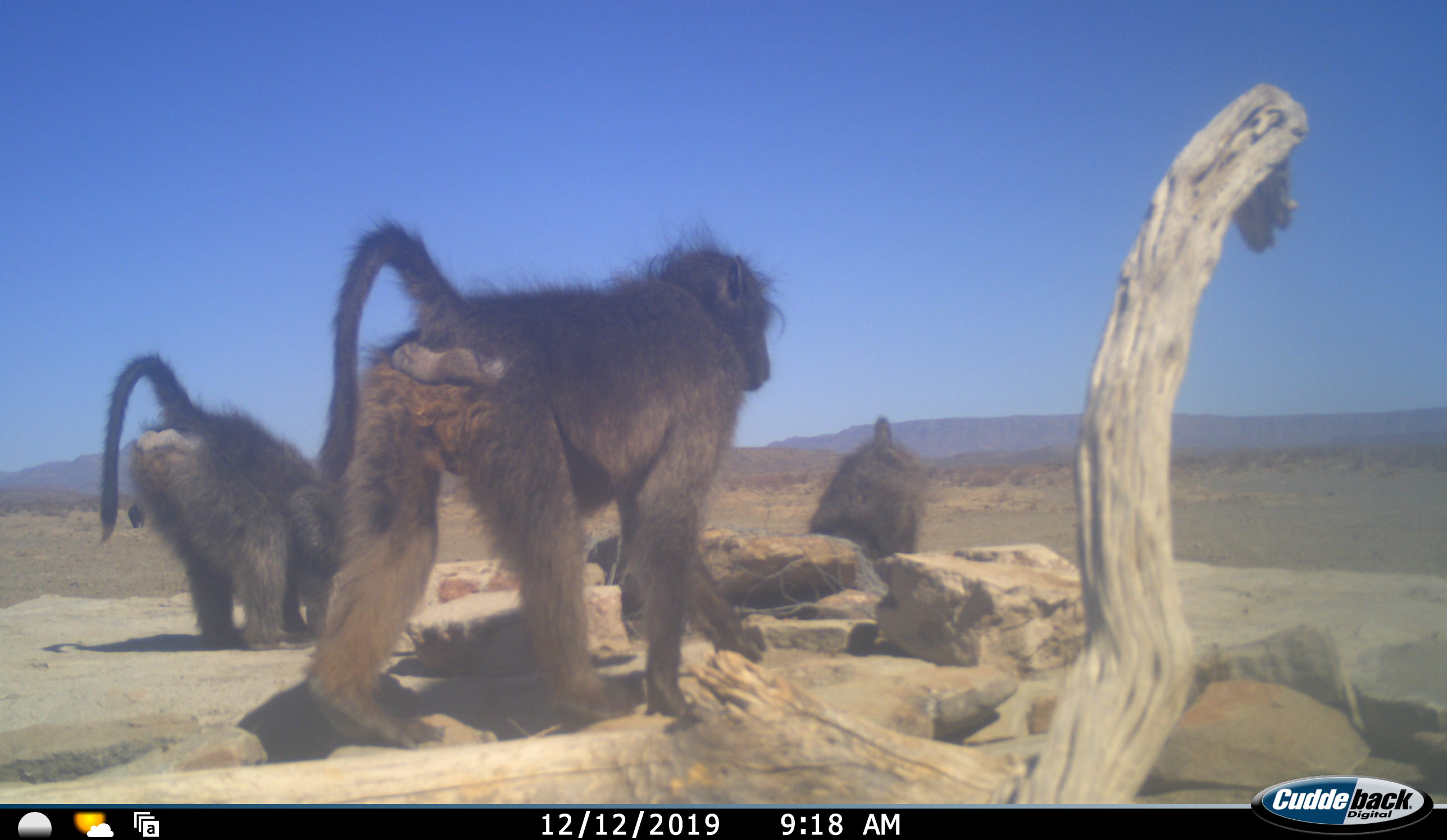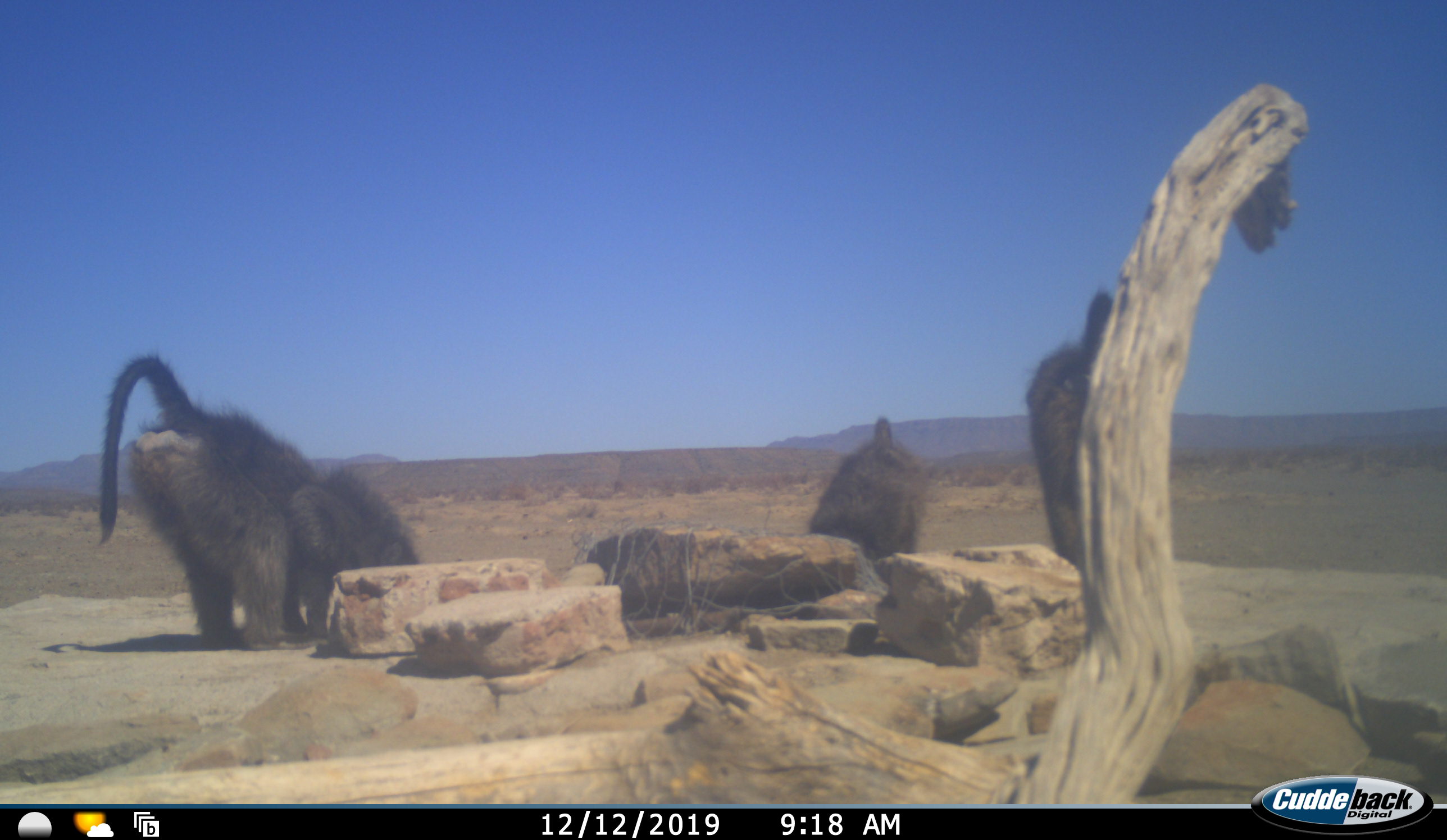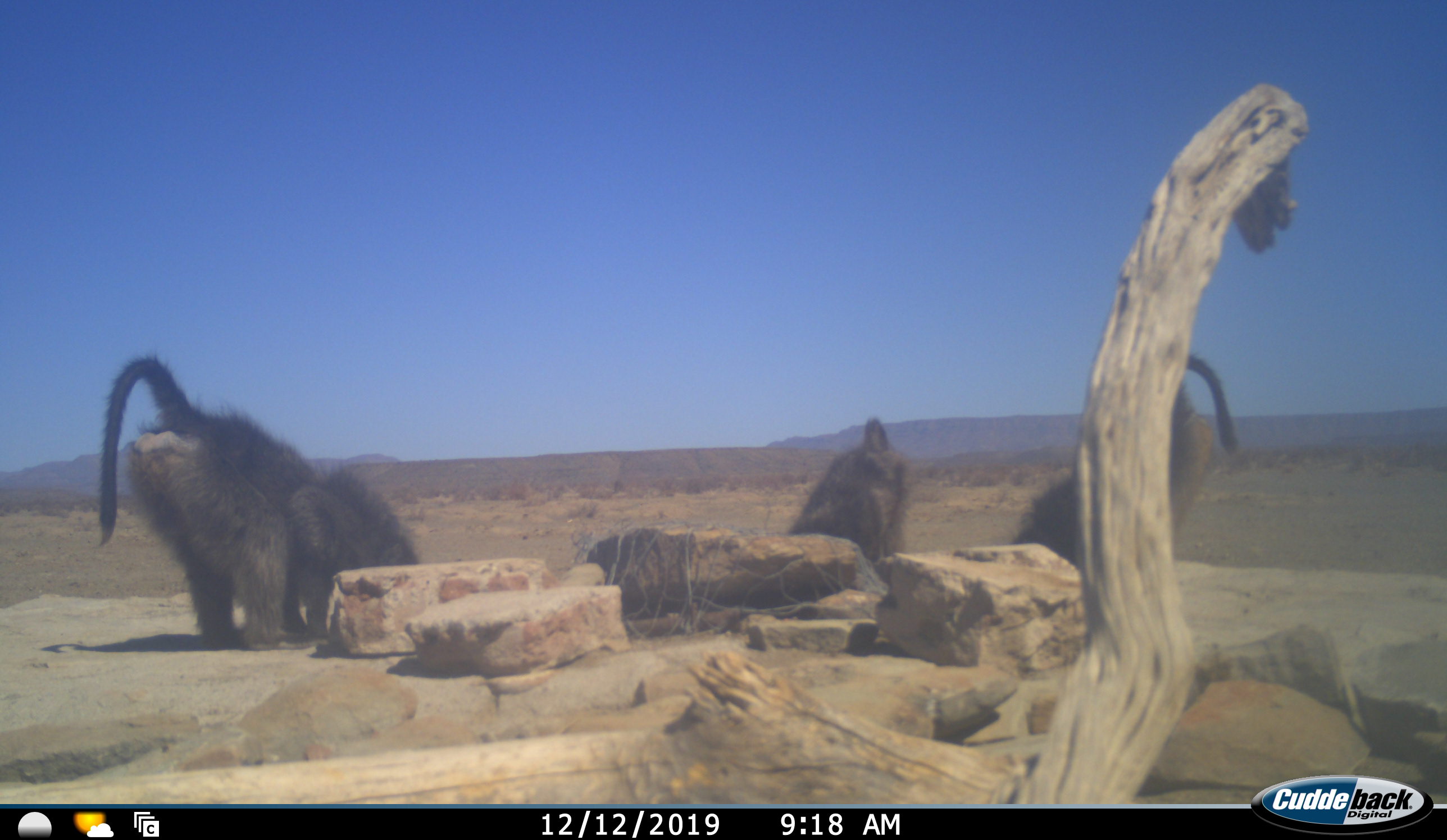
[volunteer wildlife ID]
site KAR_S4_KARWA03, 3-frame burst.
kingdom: Animalia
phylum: Chordata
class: Mammalia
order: Primates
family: Cercopithecidae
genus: Papio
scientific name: Papio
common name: baboon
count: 3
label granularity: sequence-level